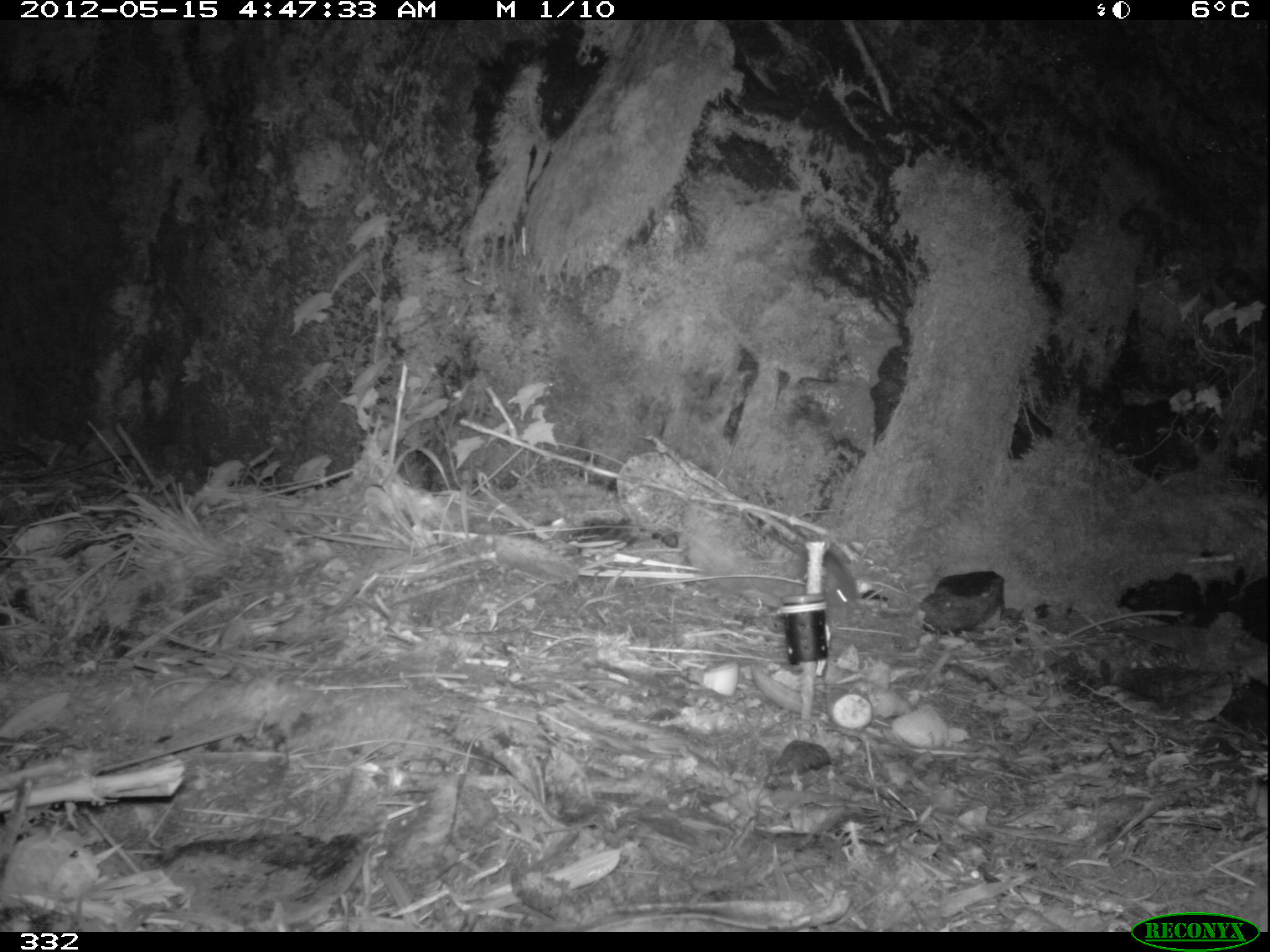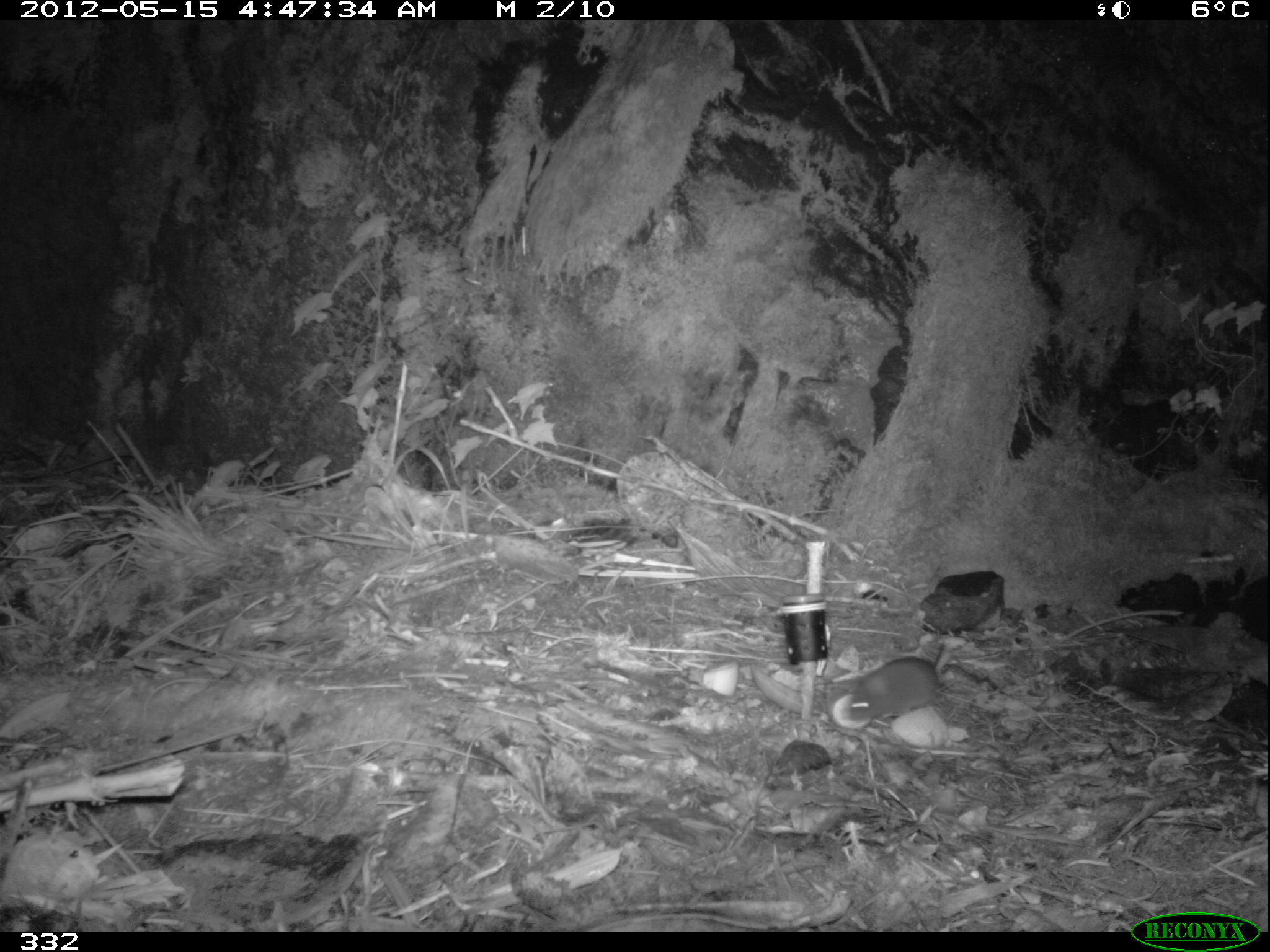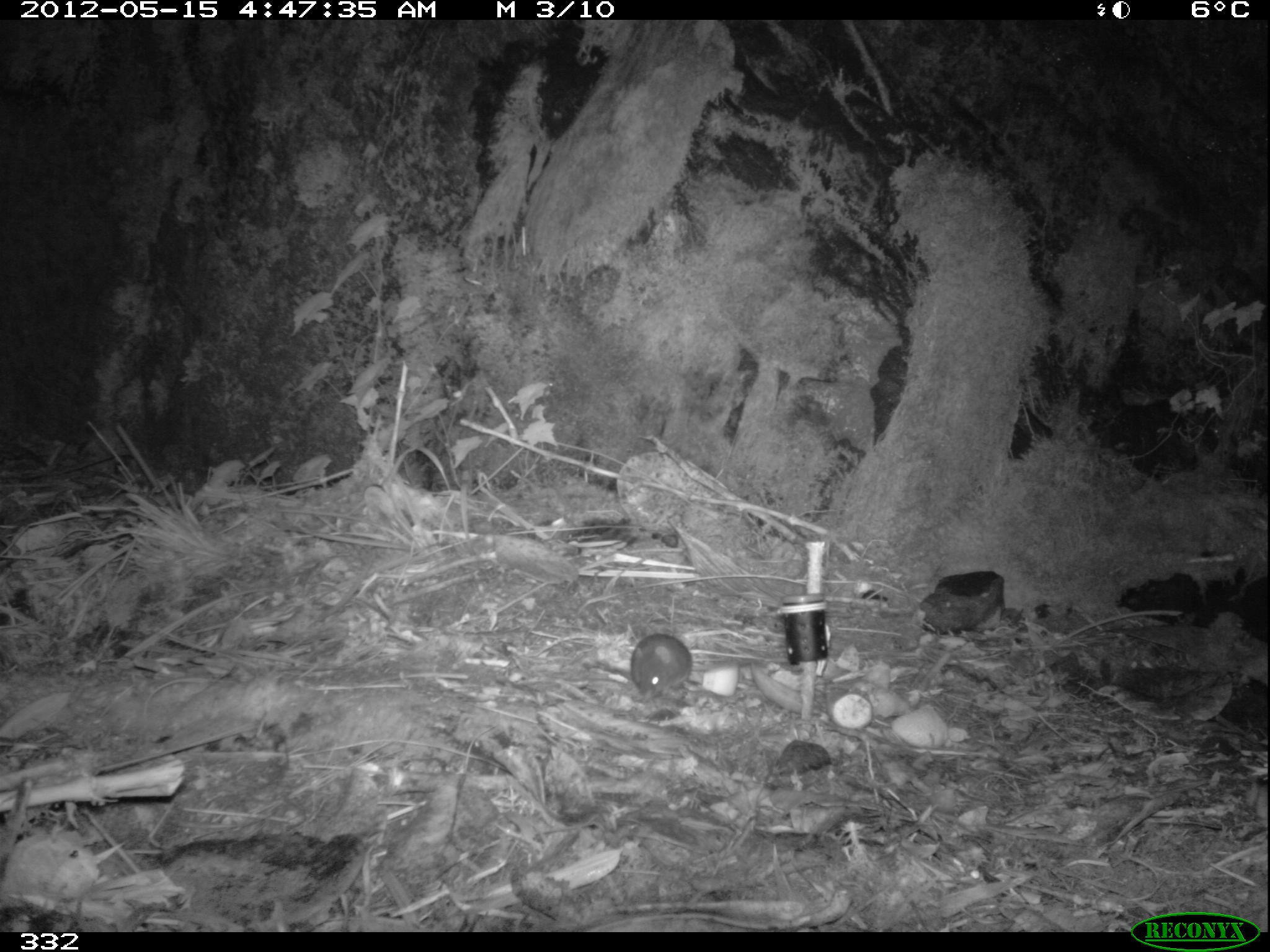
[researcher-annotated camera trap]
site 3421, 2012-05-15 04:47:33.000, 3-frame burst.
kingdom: Animalia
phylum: Chordata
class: Mammalia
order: Rodentia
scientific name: Rodentia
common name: rodents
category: unknown rodent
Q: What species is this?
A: Unknown rodent (rodents) (Rodentia).